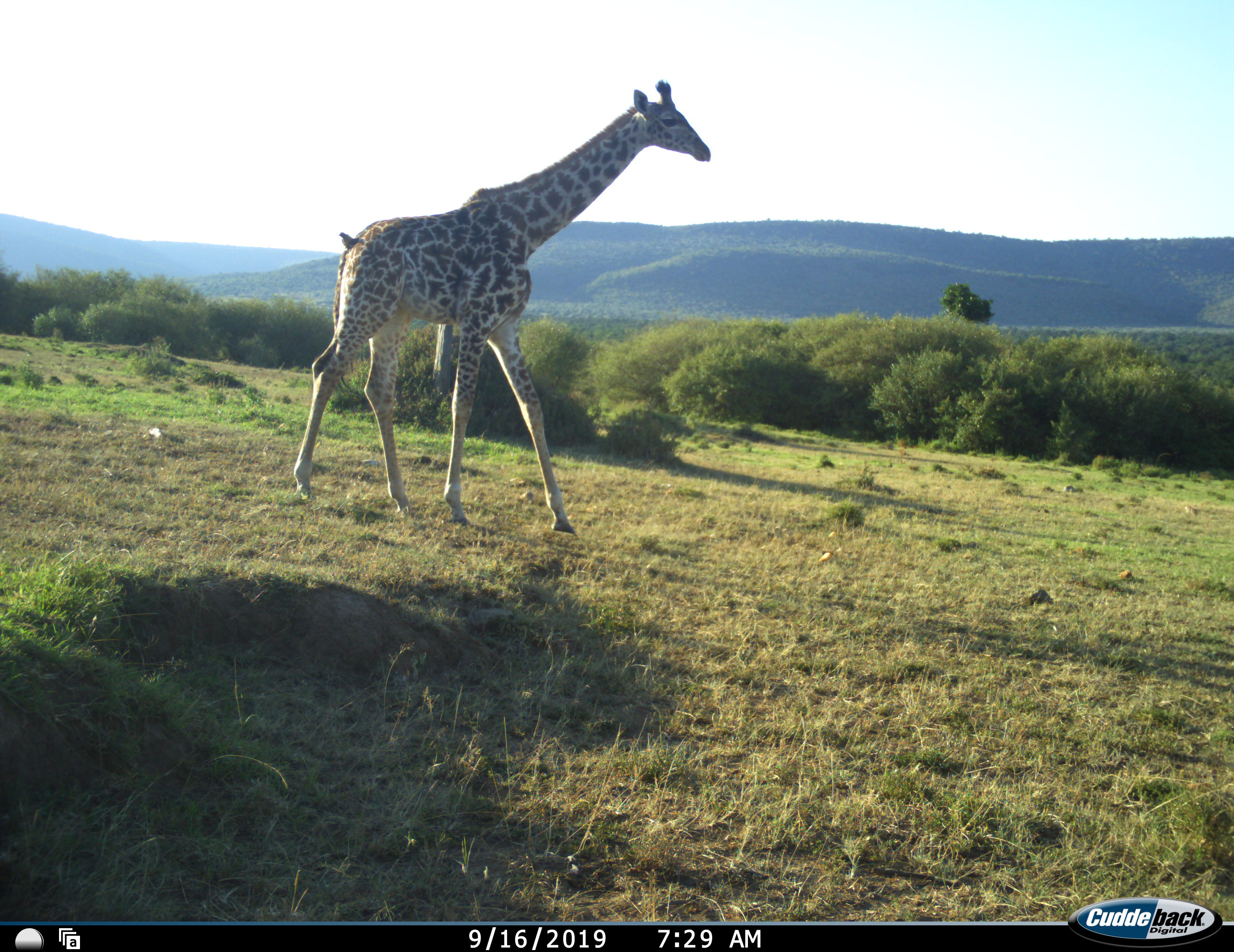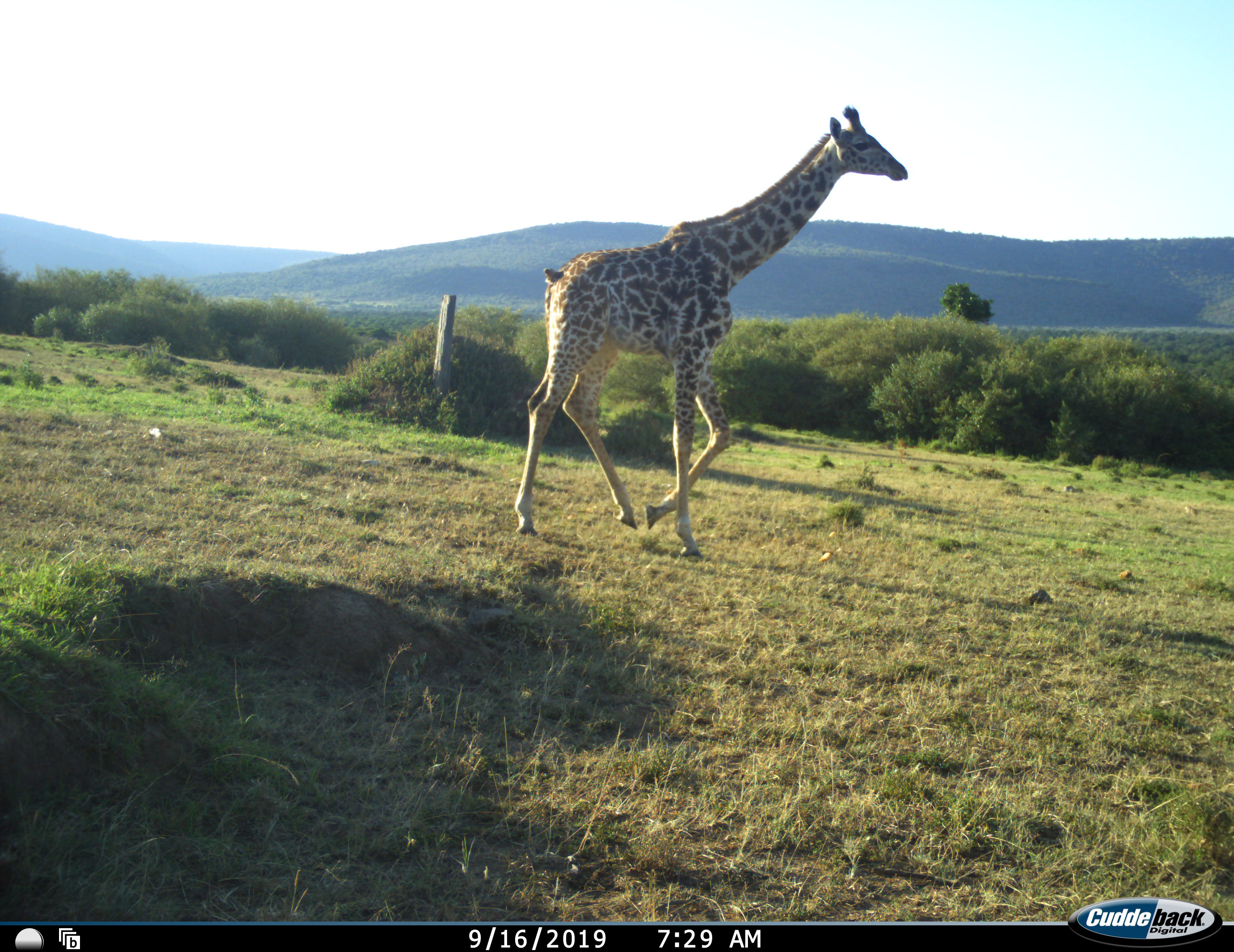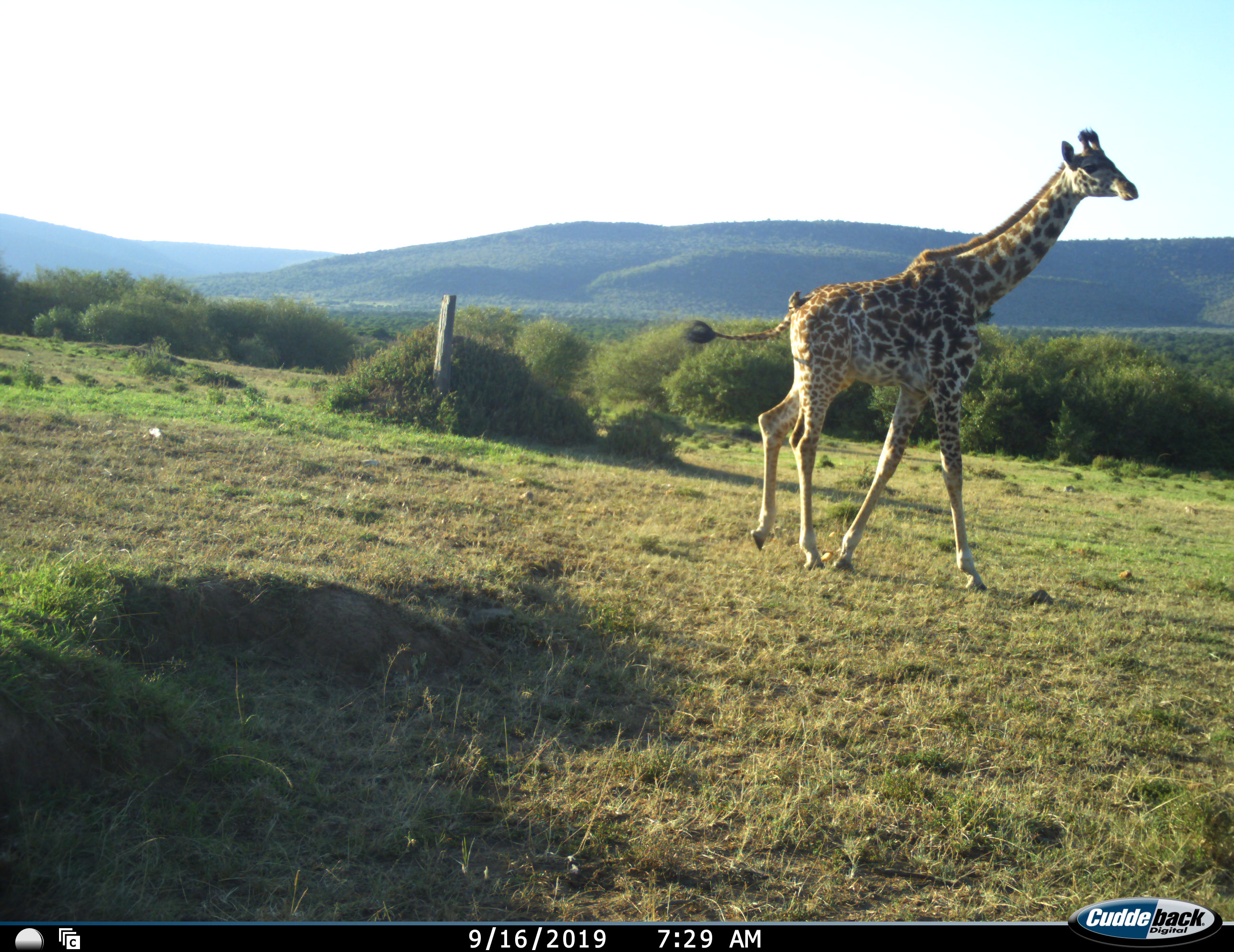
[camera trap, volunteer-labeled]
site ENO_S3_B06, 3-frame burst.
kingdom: Animalia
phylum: Chordata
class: Mammalia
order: Artiodactyla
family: Giraffidae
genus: Giraffa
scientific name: Giraffa camelopardalis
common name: giraffe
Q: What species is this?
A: Giraffe (Giraffa camelopardalis).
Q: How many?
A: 1.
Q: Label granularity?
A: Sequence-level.